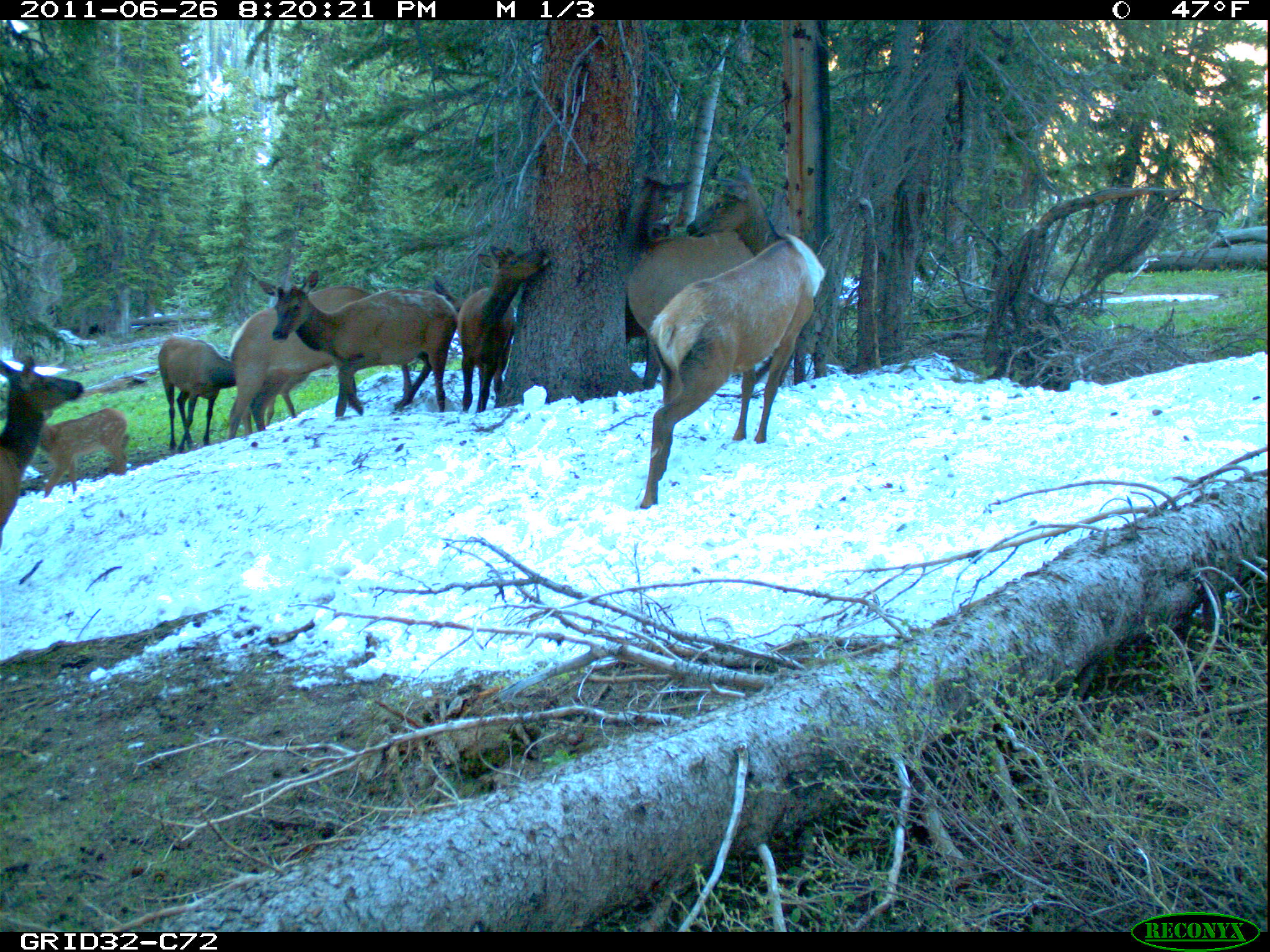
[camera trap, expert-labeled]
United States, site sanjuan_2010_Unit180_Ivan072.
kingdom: Animalia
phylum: Chordata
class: Mammalia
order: Artiodactyla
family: Cervidae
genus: Cervus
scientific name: Cervus elaphus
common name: red deer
Cervus elaphus (red deer).